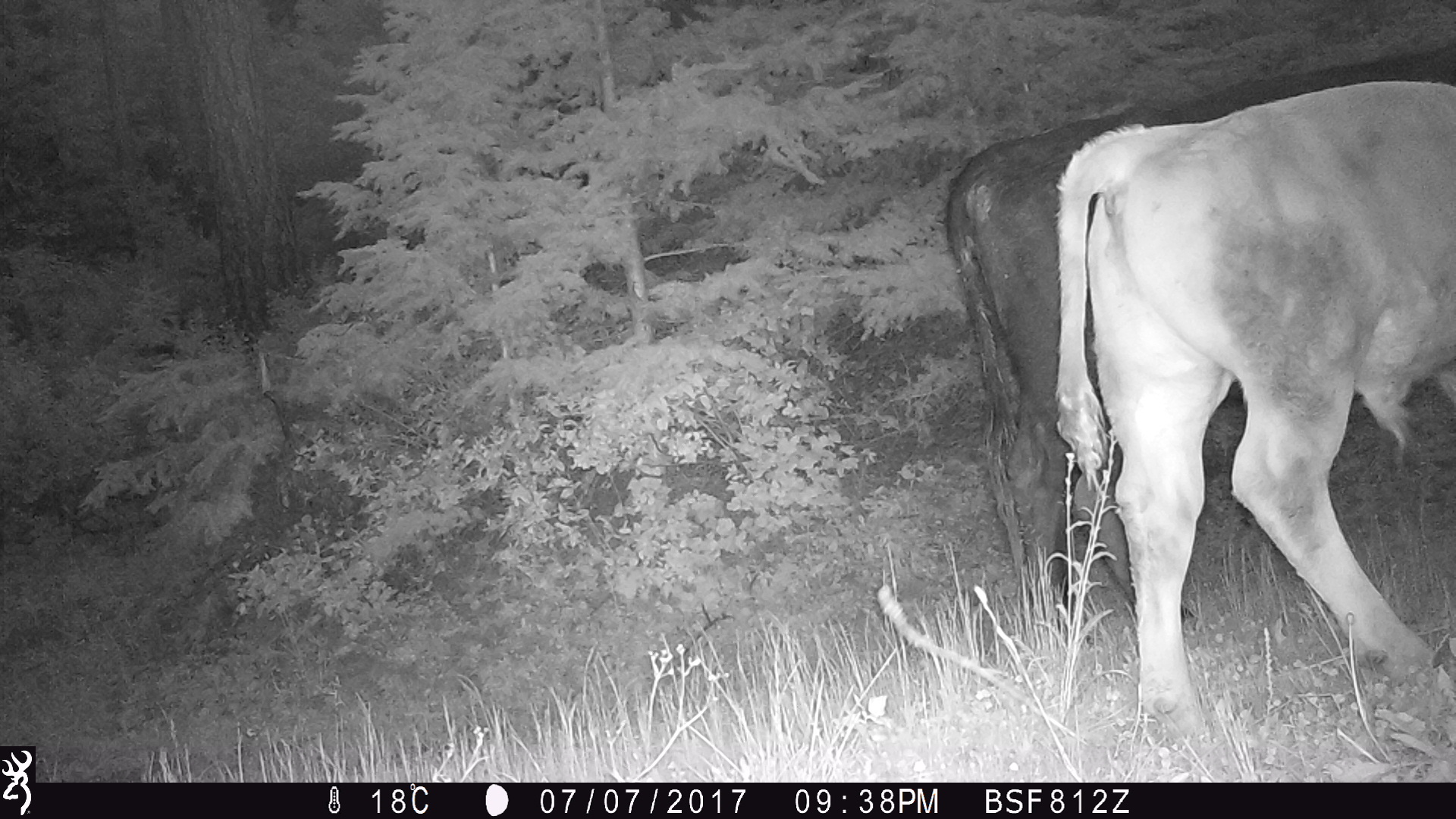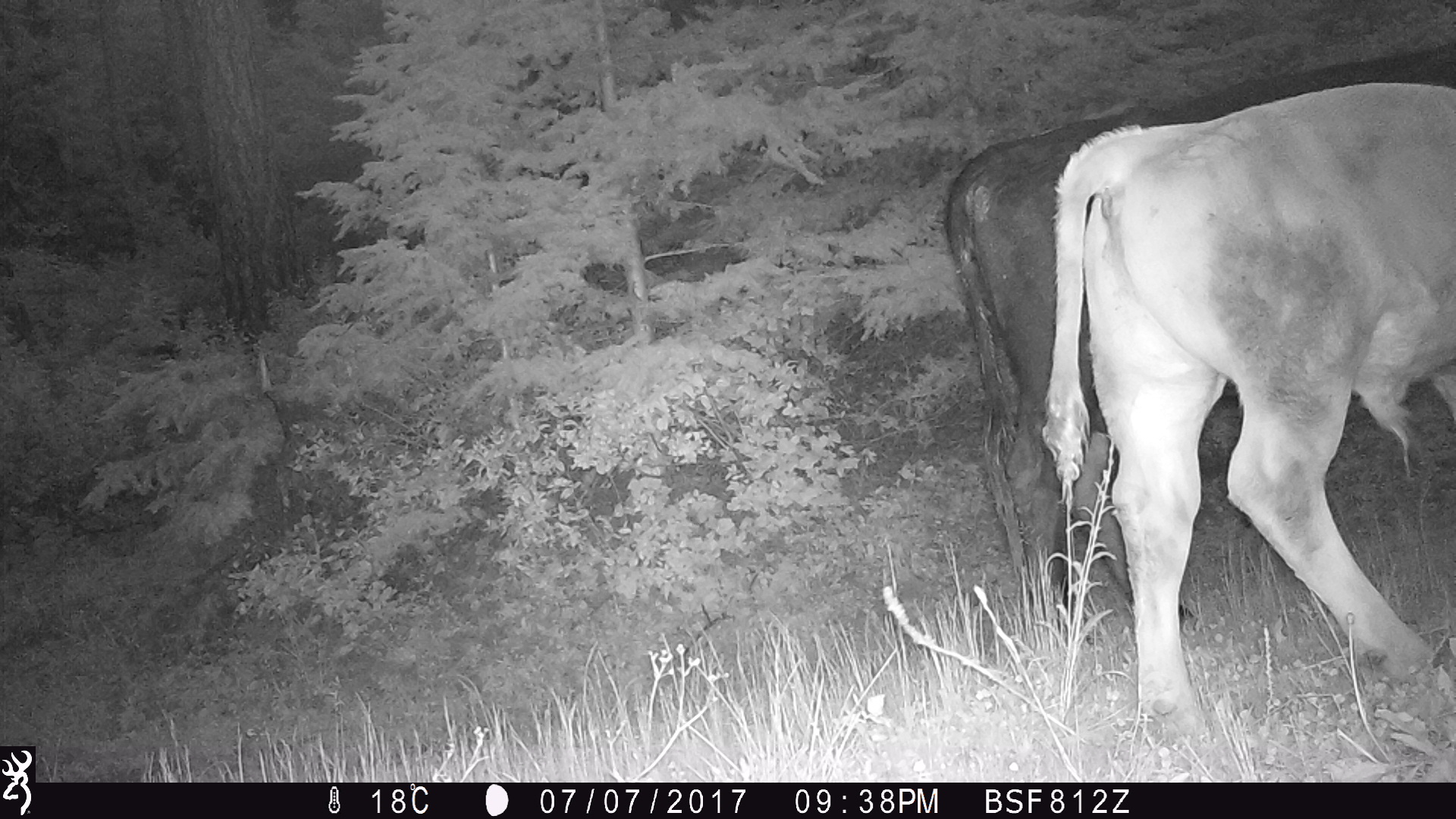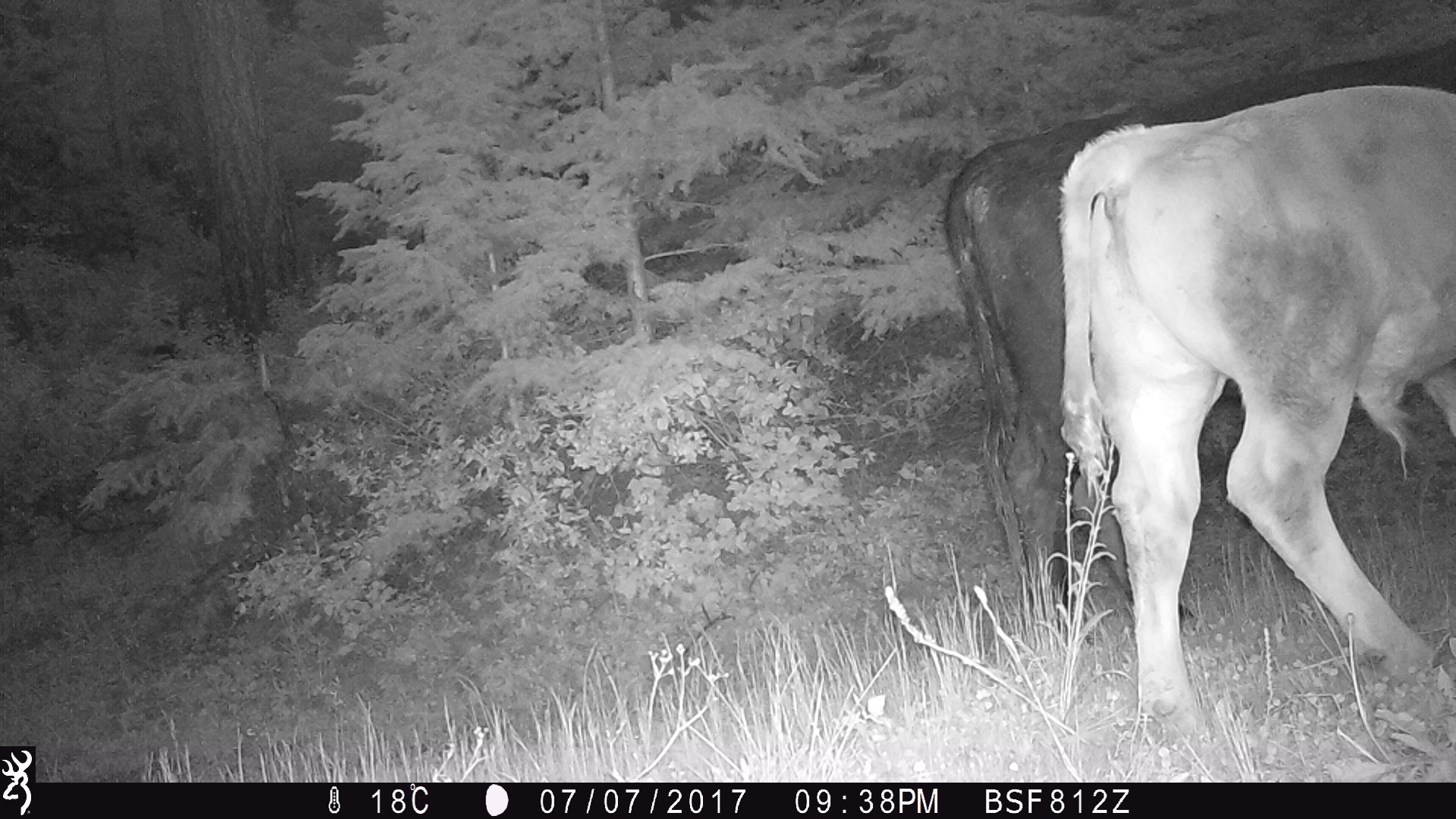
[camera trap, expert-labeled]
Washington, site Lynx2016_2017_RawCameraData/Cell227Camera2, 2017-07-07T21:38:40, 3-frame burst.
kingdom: Animalia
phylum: Chordata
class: Mammalia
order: Artiodactyla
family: Bovidae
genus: Bos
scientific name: Bos taurus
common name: domestic cattle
Domestic cattle (Bos taurus). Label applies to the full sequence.